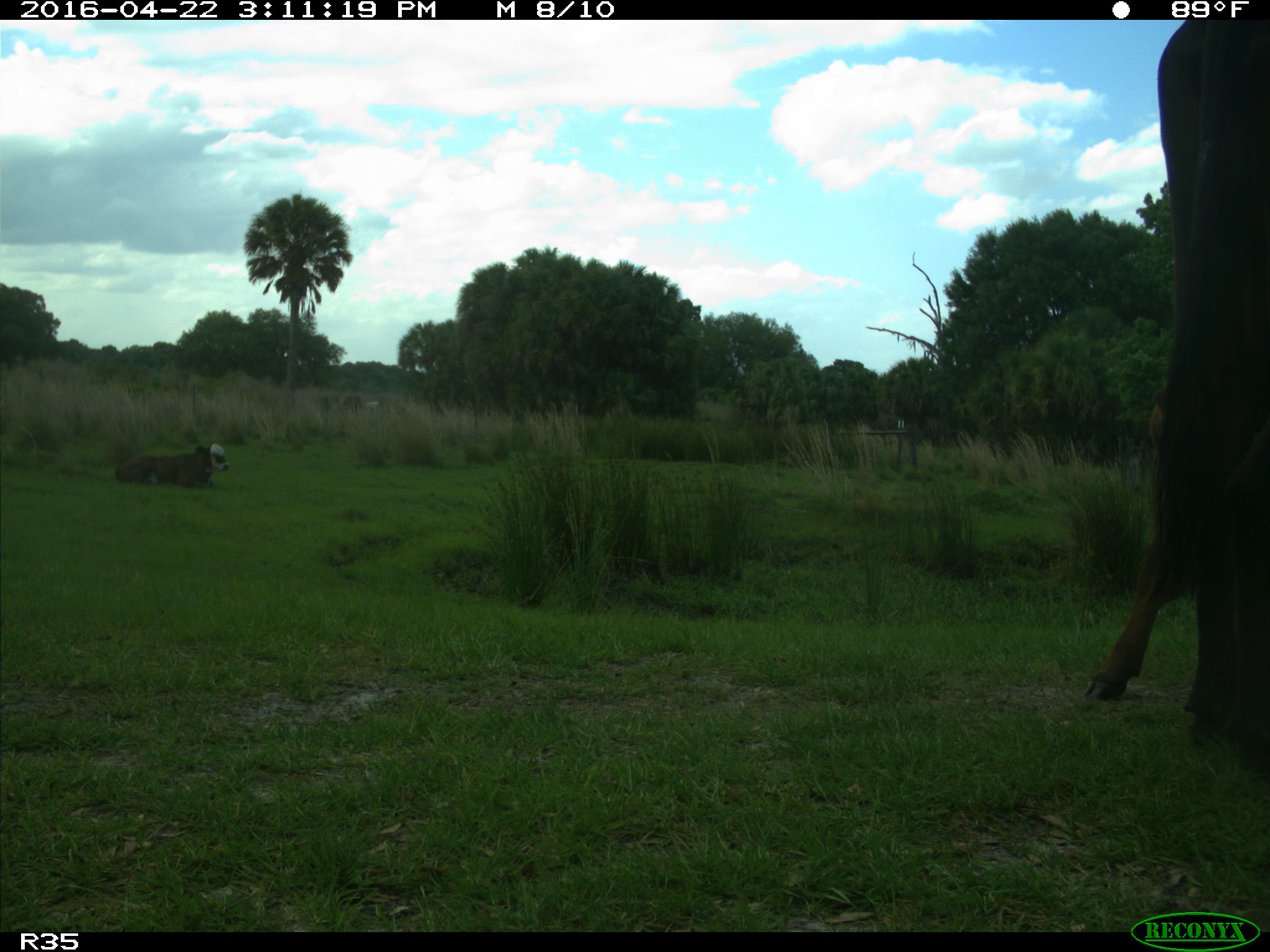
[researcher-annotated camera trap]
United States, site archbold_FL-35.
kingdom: Animalia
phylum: Chordata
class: Mammalia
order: Artiodactyla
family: Bovidae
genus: Bos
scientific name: Bos taurus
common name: domestic cow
Bos taurus (domestic cow).